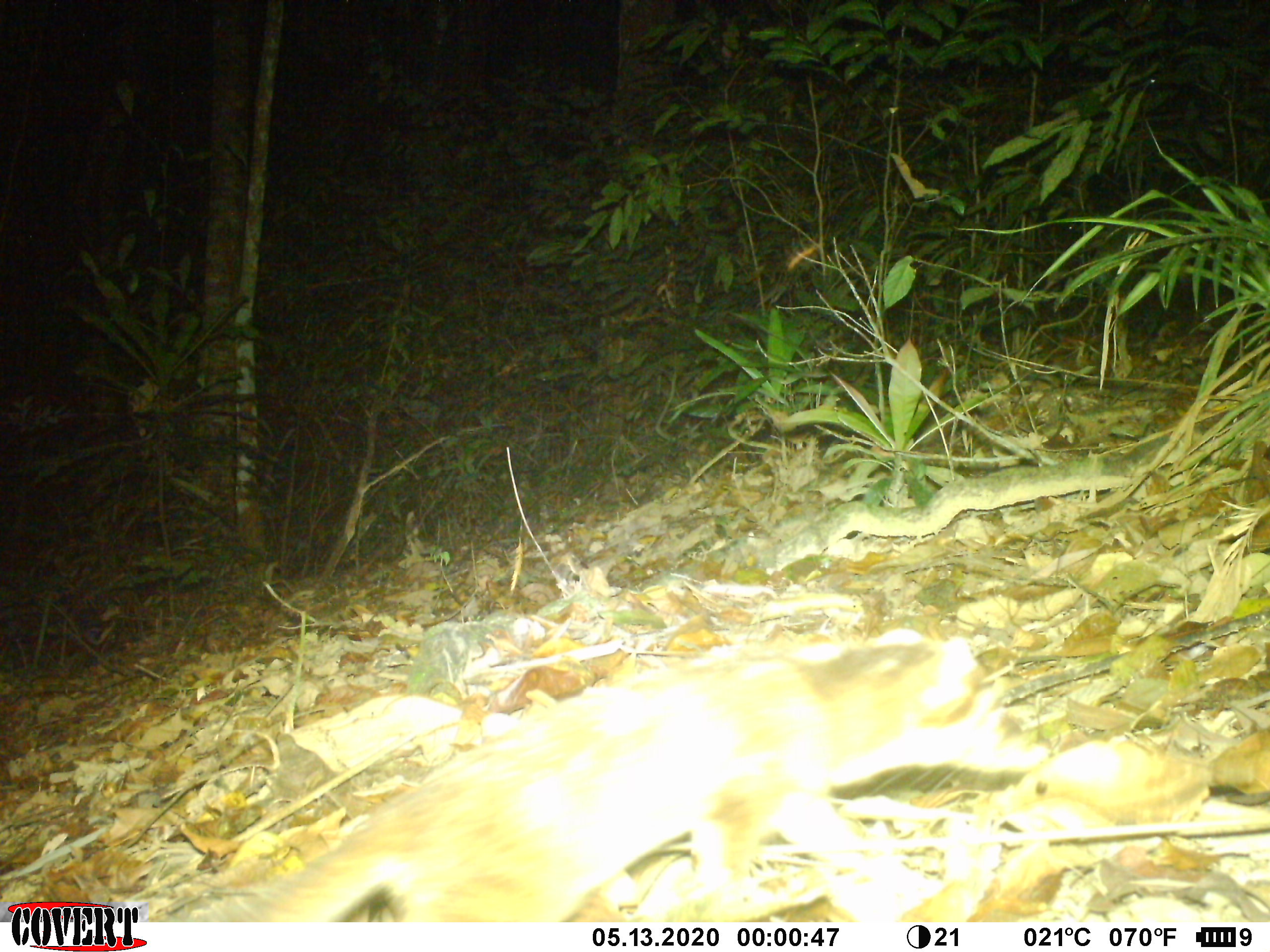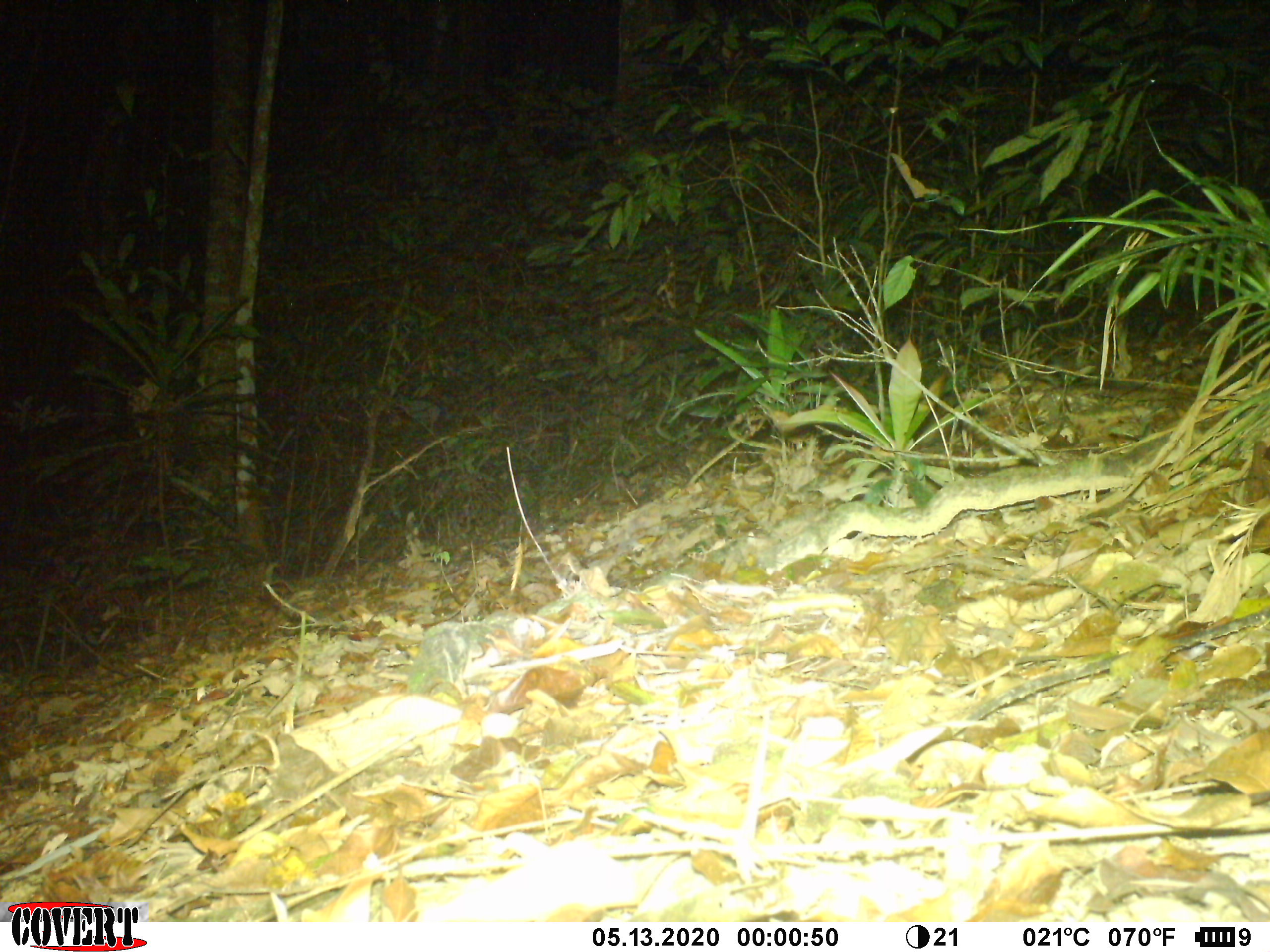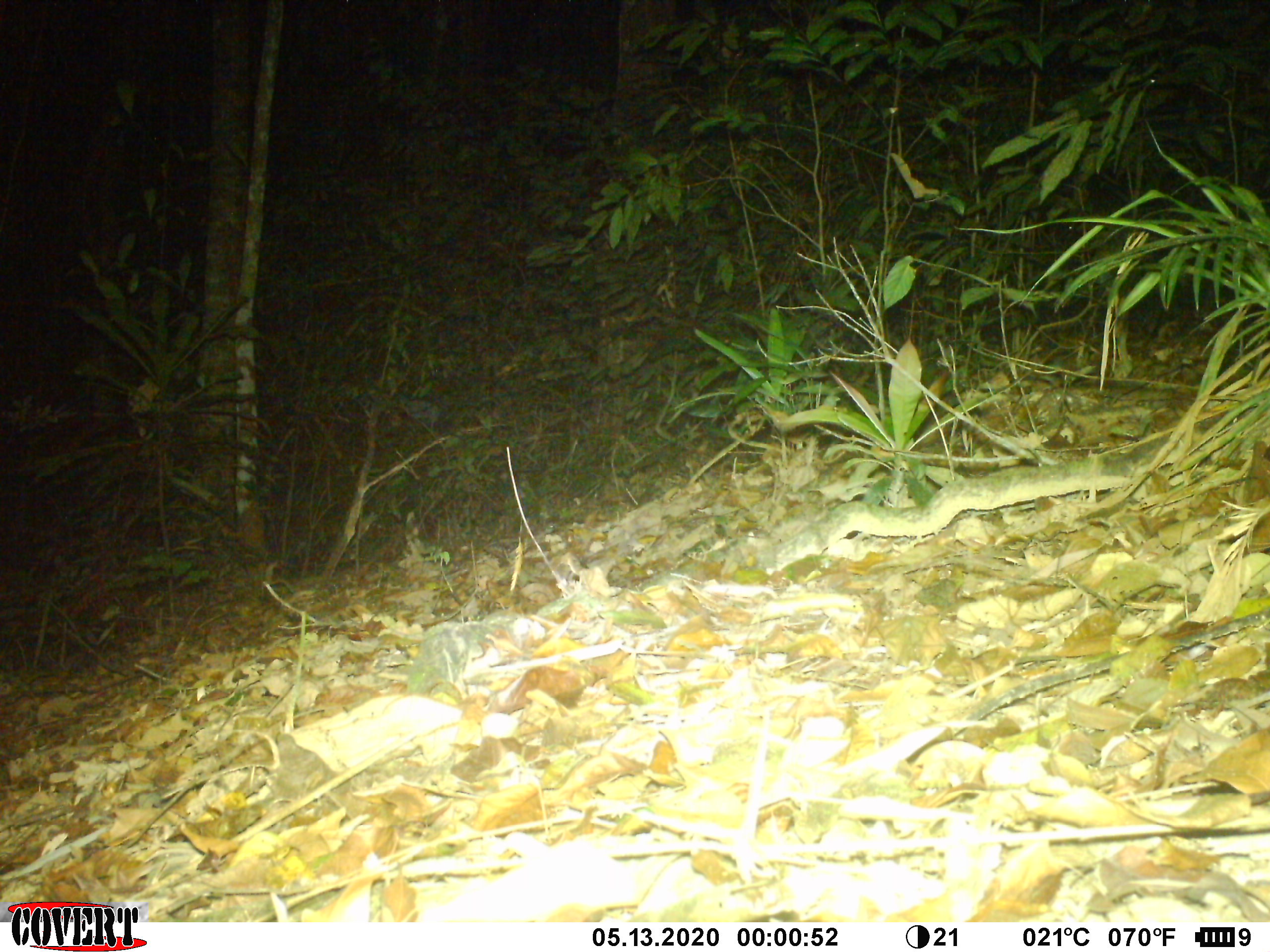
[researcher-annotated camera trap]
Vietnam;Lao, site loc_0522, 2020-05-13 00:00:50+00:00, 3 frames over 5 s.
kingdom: Animalia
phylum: Chordata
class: Mammalia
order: Carnivora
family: Mustelidae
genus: Melogale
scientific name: Melogale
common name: ferret badger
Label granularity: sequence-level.